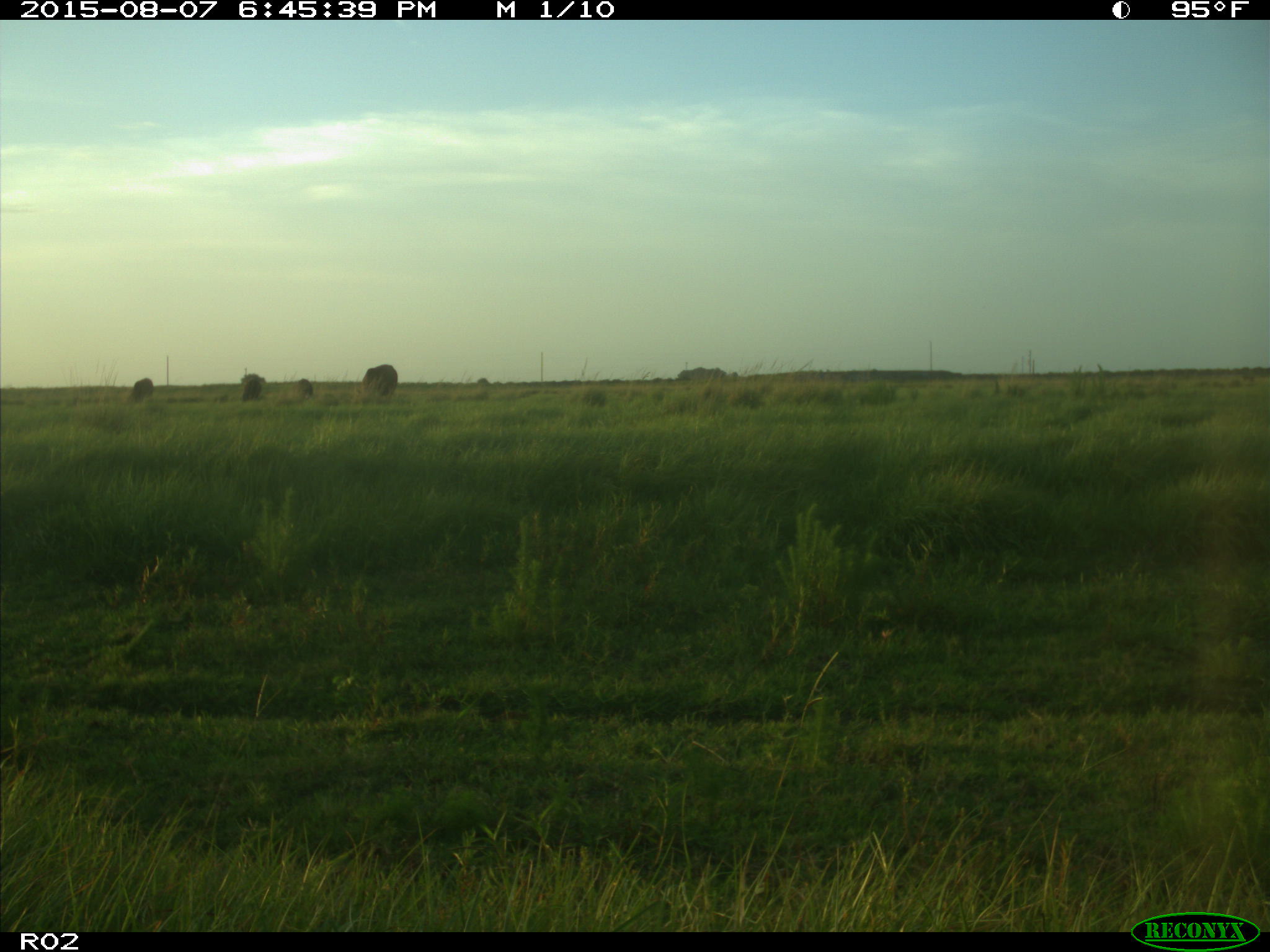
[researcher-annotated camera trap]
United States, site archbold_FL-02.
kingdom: Animalia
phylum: Chordata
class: Mammalia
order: Artiodactyla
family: Bovidae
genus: Bos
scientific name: Bos taurus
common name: domestic cow